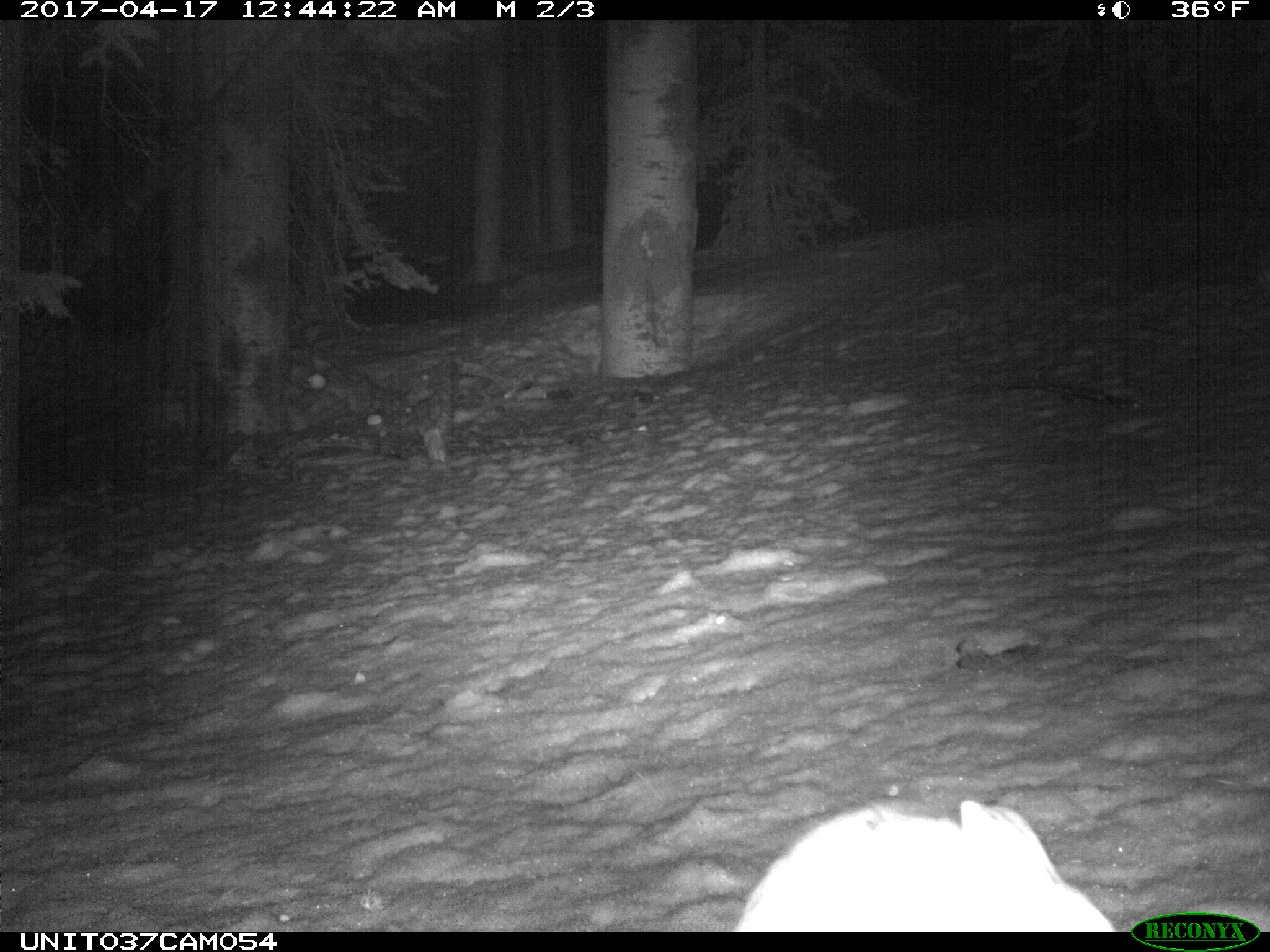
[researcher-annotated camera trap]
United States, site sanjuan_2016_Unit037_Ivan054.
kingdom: Animalia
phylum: Chordata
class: Mammalia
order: Lagomorpha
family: Leporidae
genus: Lepus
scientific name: Lepus americanus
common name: snowshoe hare